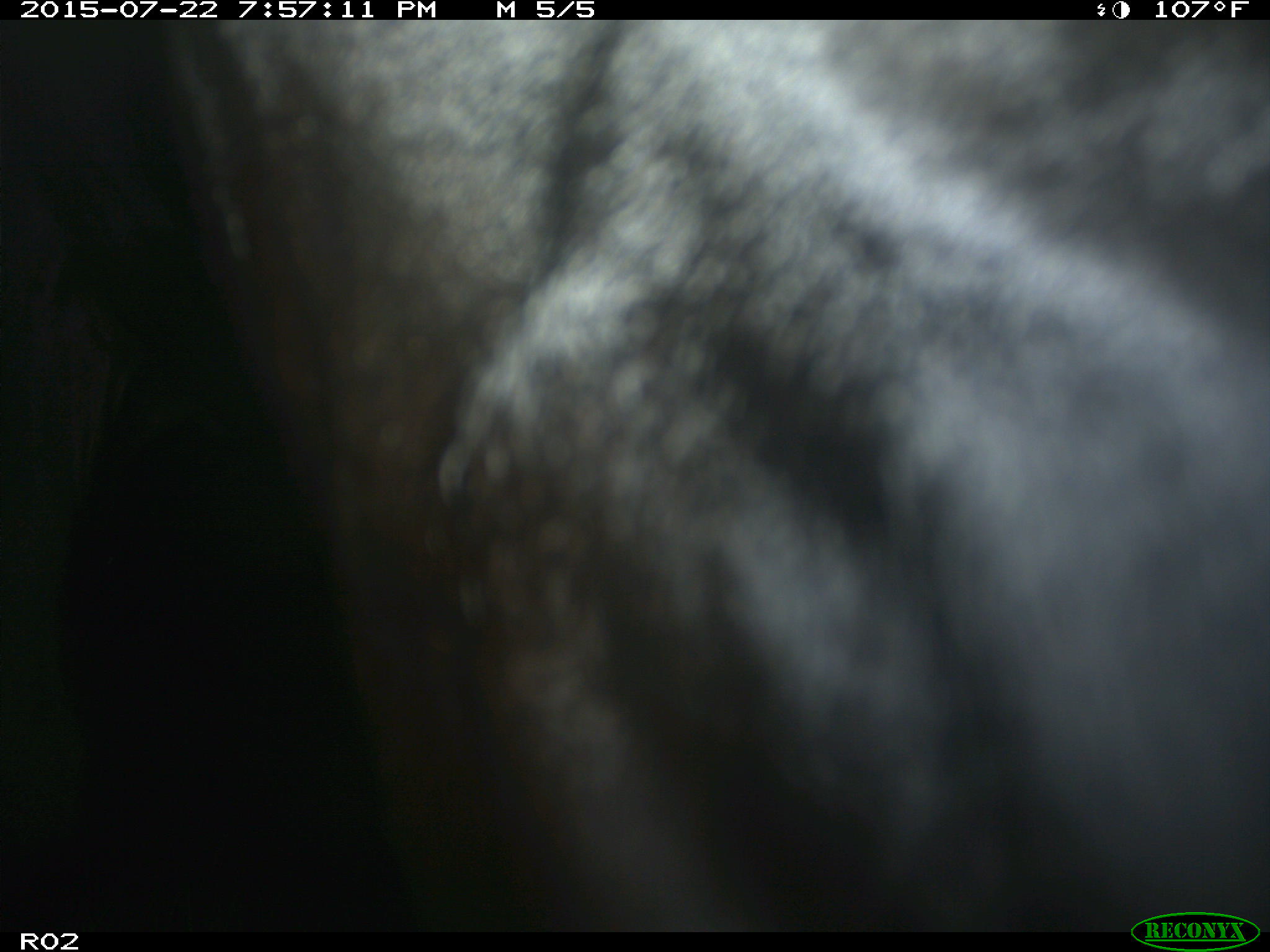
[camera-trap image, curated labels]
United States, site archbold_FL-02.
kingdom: Animalia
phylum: Chordata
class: Mammalia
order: Artiodactyla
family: Bovidae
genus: Bos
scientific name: Bos taurus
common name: domestic cow